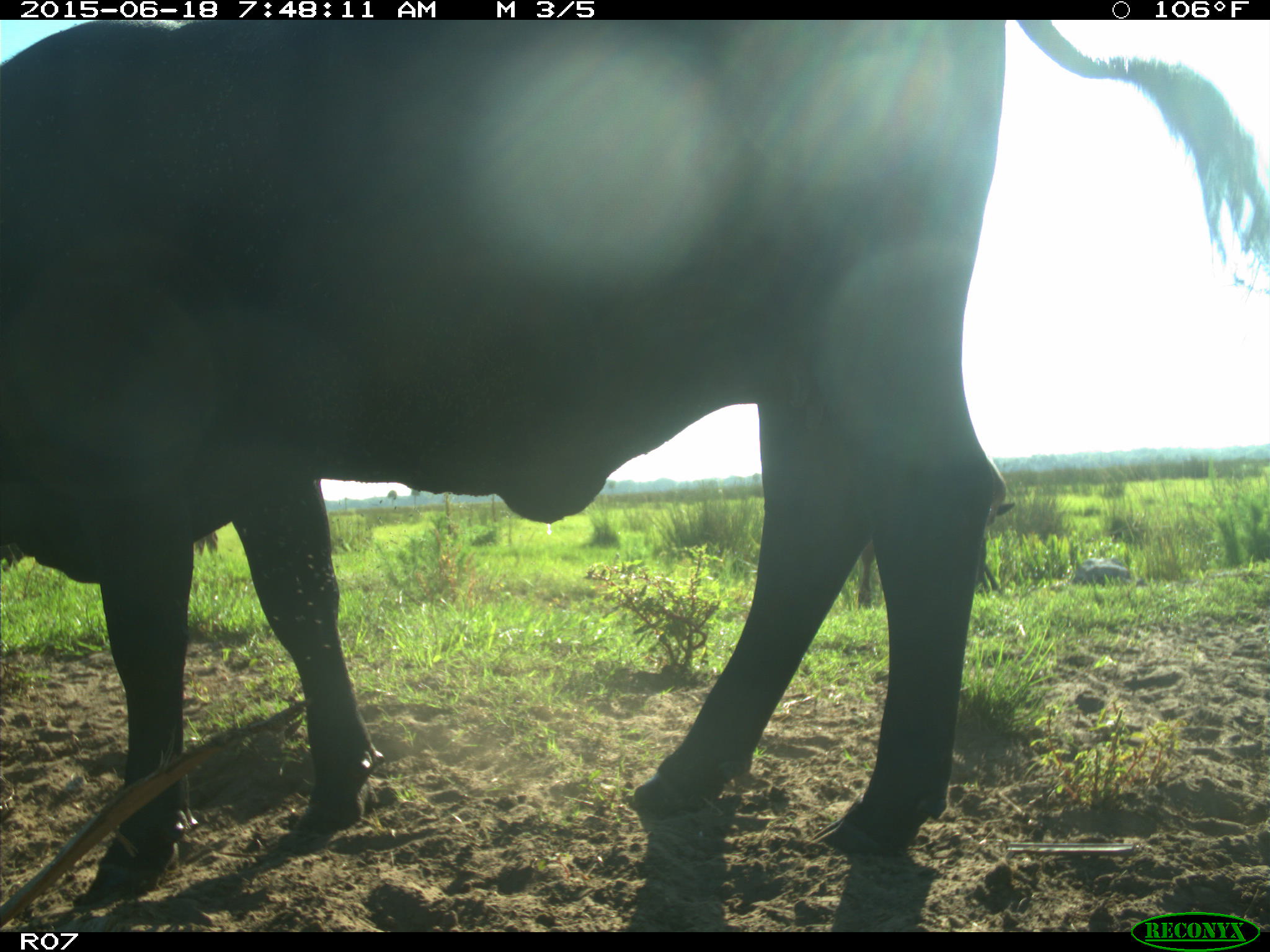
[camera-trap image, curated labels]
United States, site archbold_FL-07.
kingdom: Animalia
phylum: Chordata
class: Mammalia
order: Artiodactyla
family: Bovidae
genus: Bos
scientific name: Bos taurus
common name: domestic cow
Bos taurus (domestic cow).